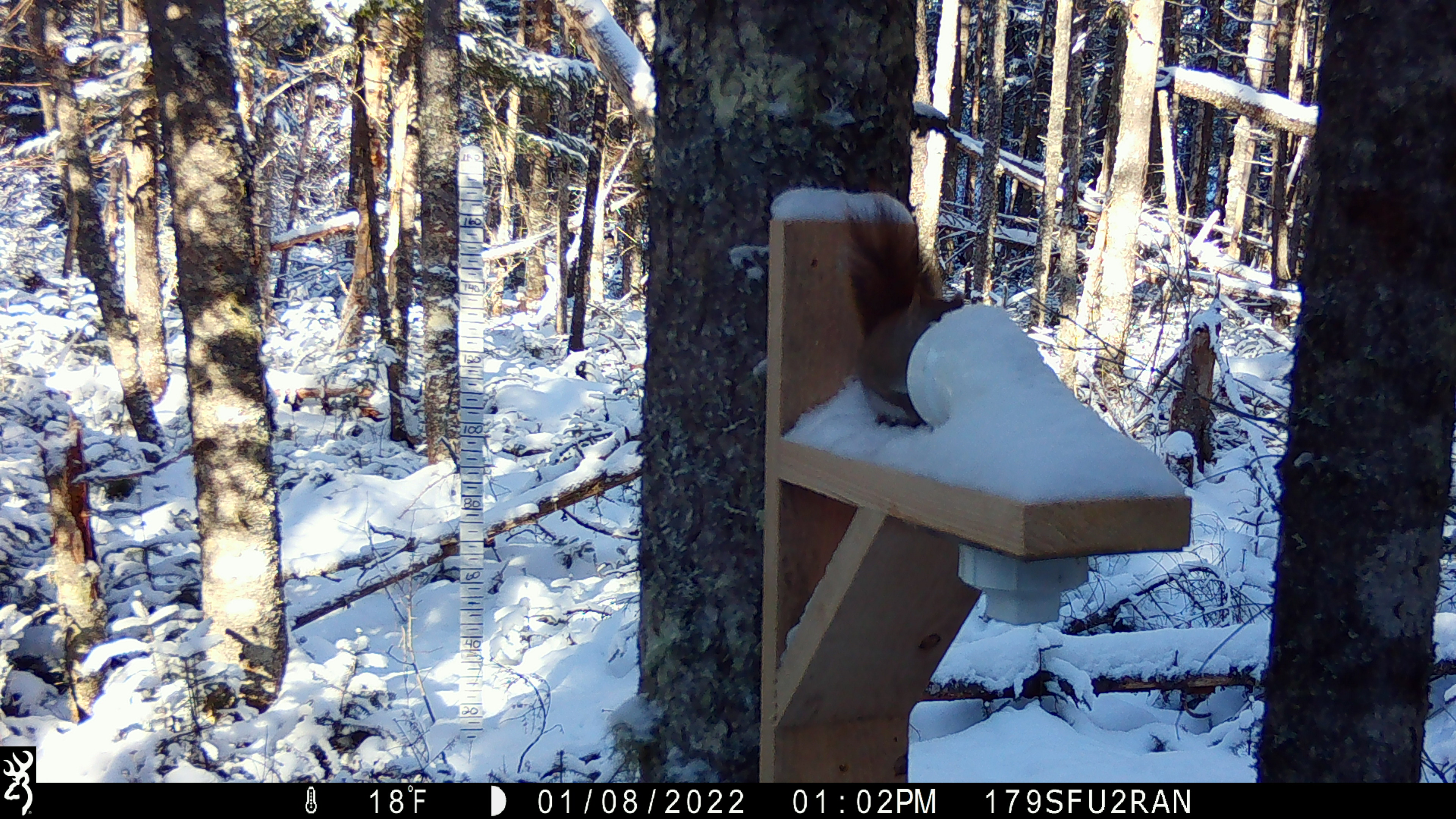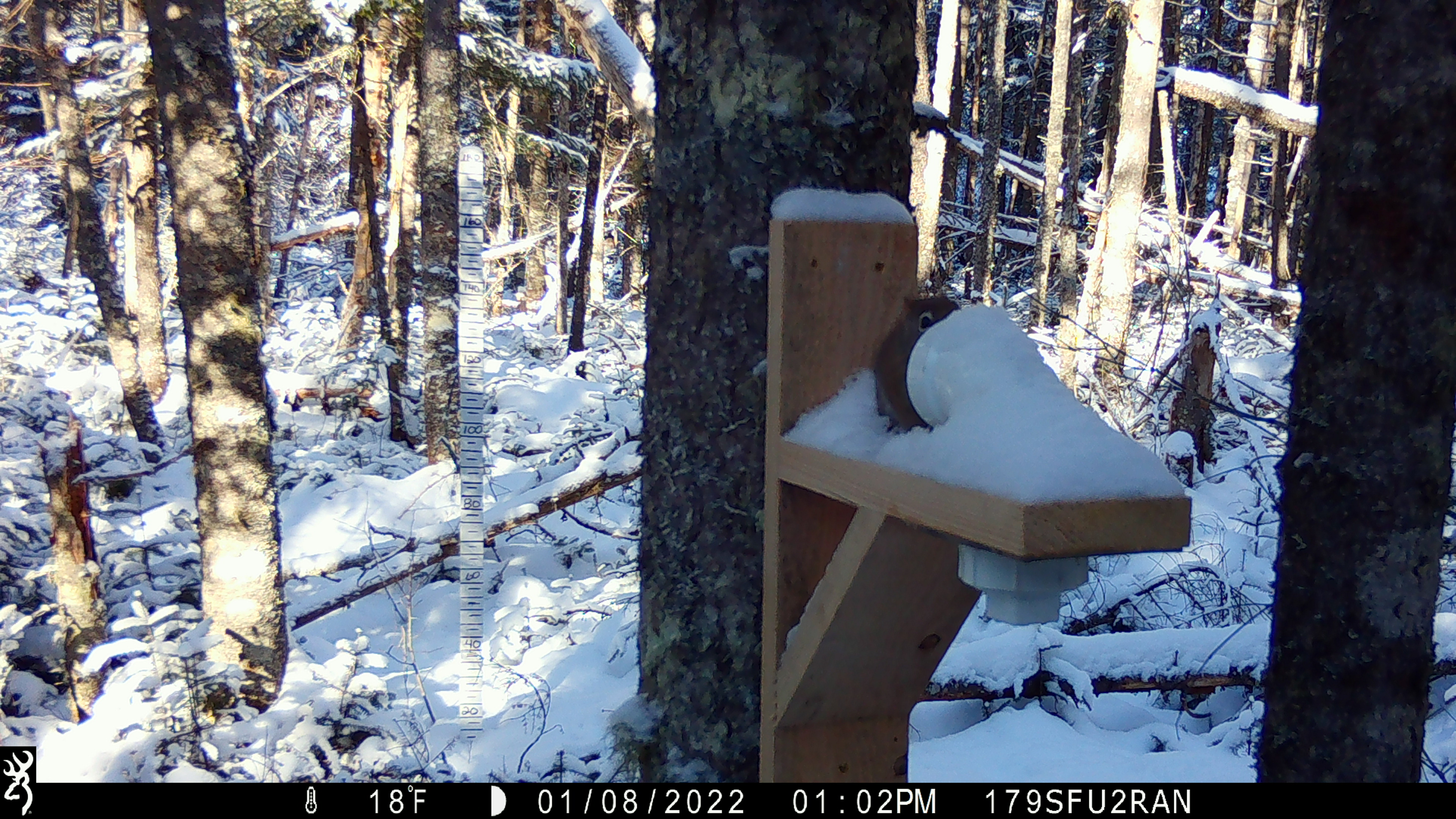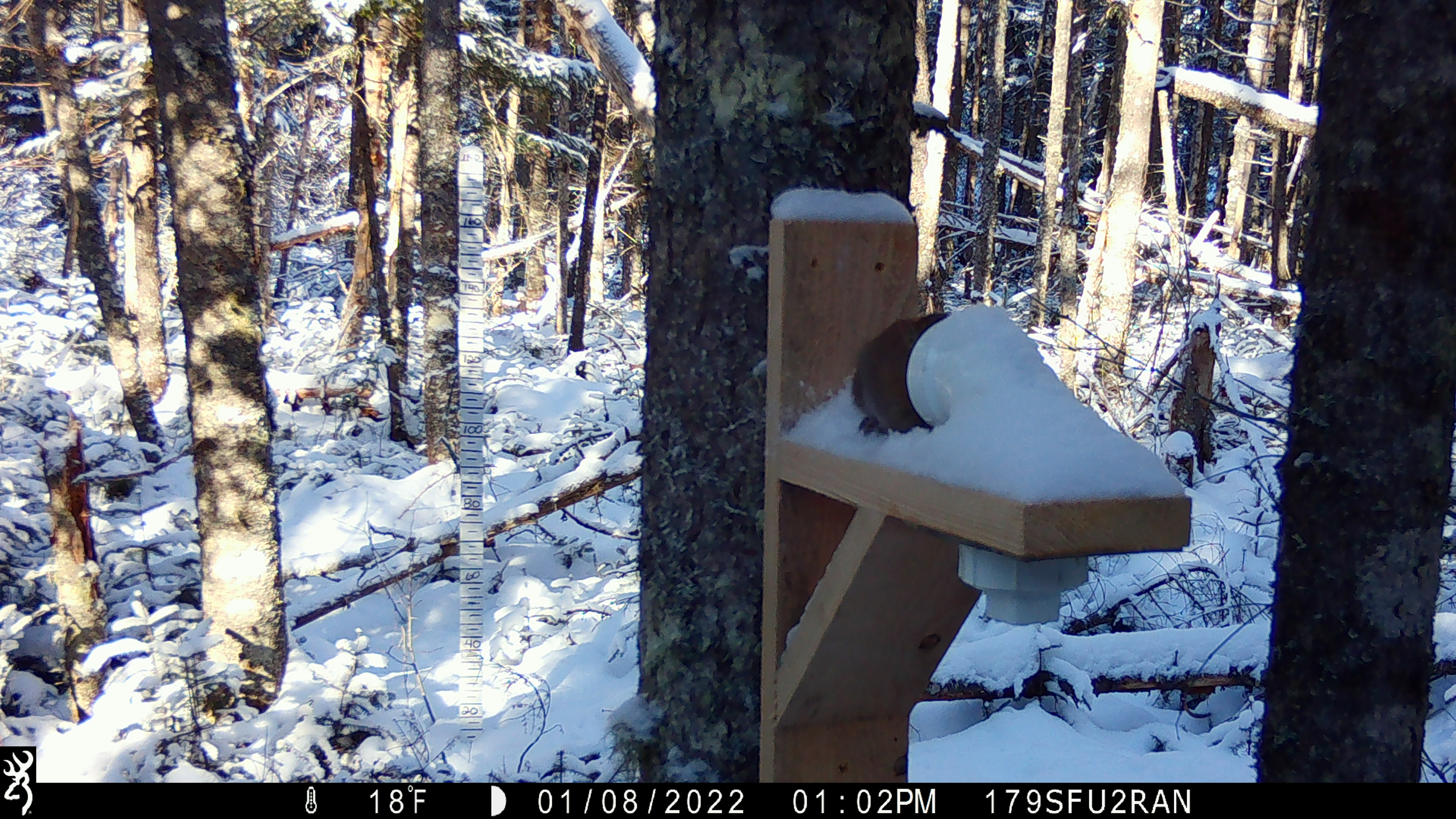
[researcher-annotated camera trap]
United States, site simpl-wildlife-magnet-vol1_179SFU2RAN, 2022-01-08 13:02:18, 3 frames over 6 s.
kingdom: Animalia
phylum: Chordata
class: Mammalia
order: Rodentia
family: Sciuridae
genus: Tamiasciurus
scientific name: Tamiasciurus hudsonicus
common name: red squirrel